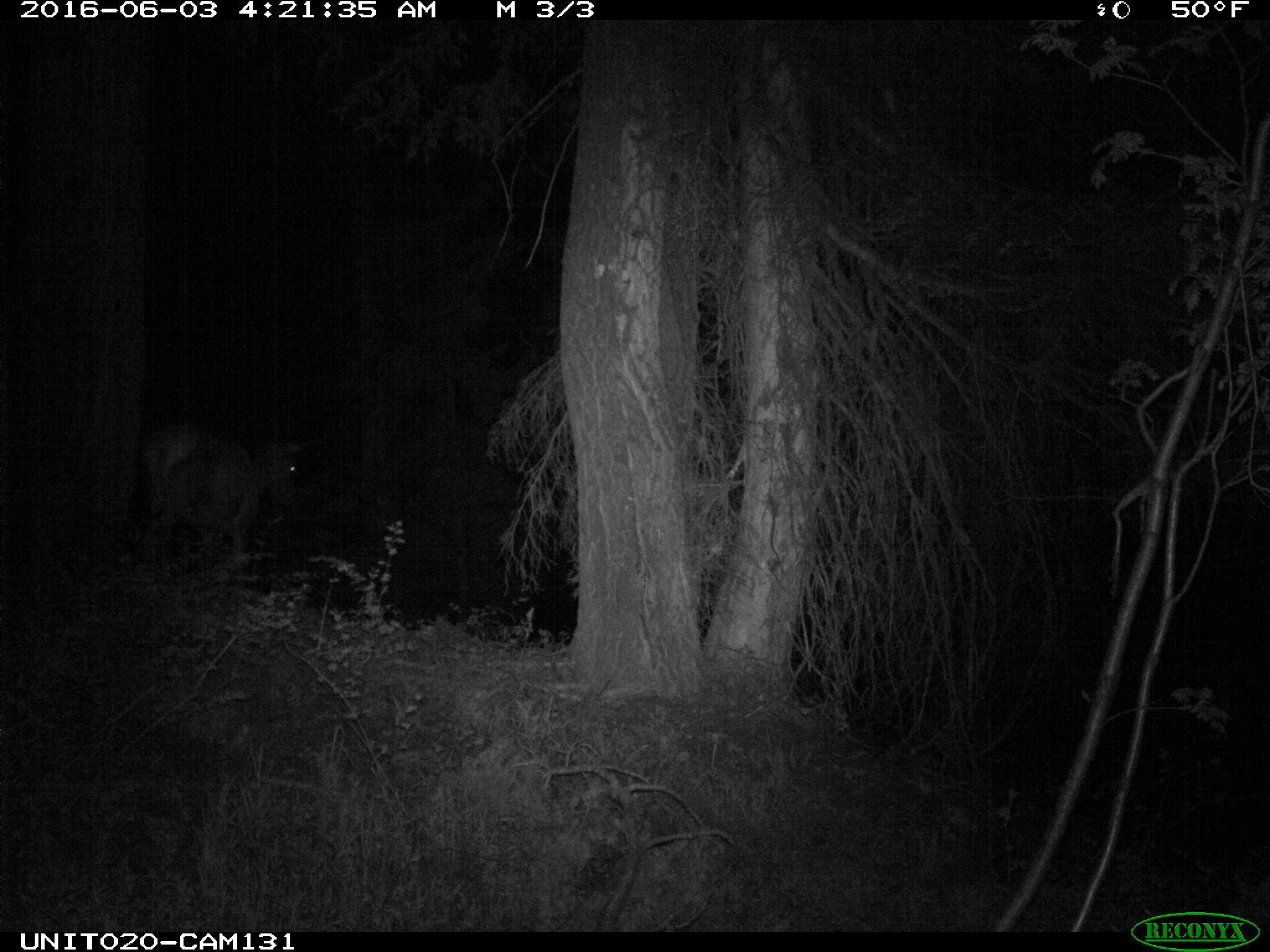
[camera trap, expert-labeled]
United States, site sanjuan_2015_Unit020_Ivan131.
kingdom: Animalia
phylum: Chordata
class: Mammalia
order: Artiodactyla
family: Cervidae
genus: Cervus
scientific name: Cervus elaphus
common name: red deer